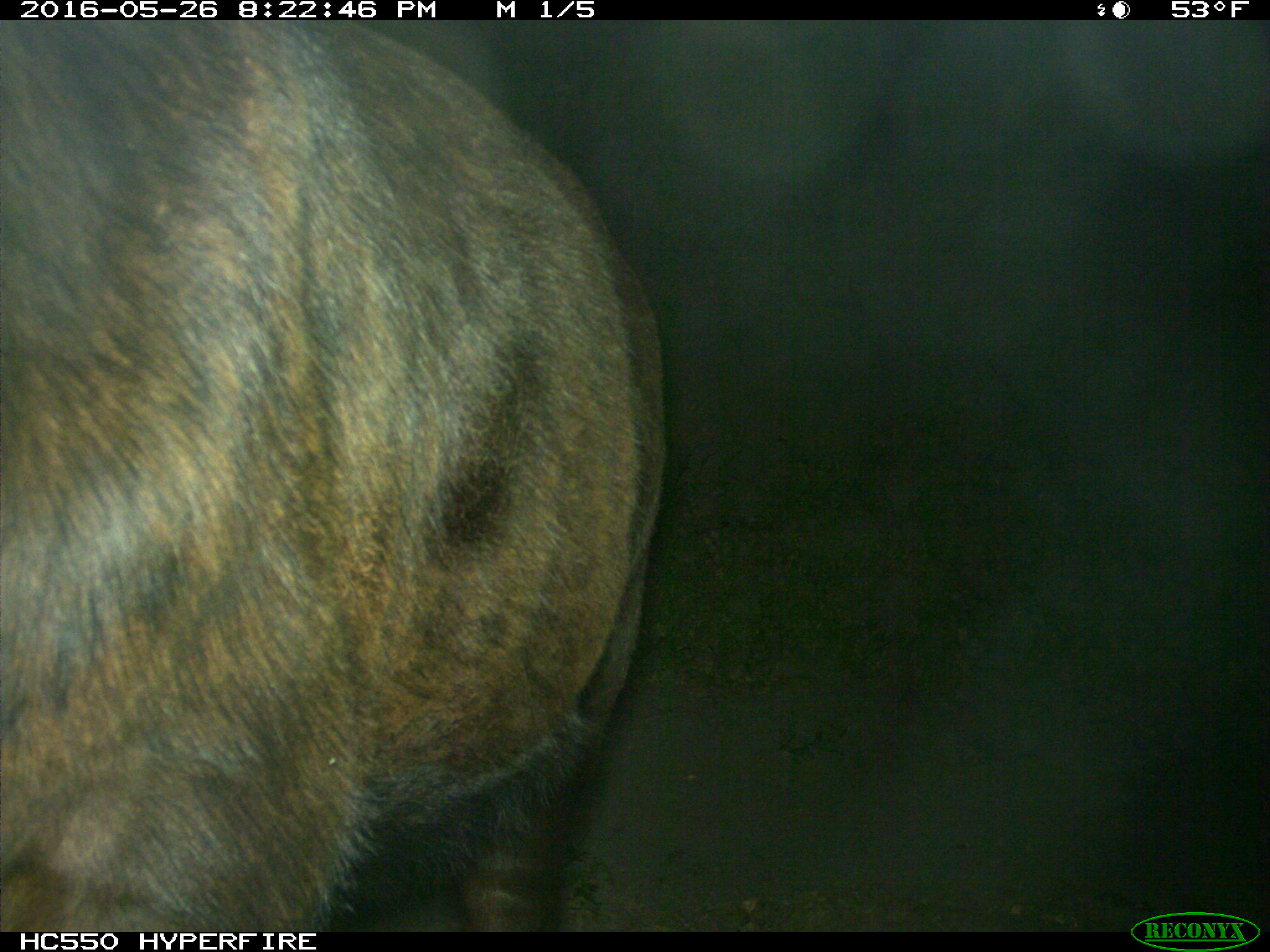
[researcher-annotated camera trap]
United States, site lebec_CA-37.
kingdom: Animalia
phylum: Chordata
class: Mammalia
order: Artiodactyla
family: Bovidae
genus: Bos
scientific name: Bos taurus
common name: domestic cow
Bos taurus (domestic cow).